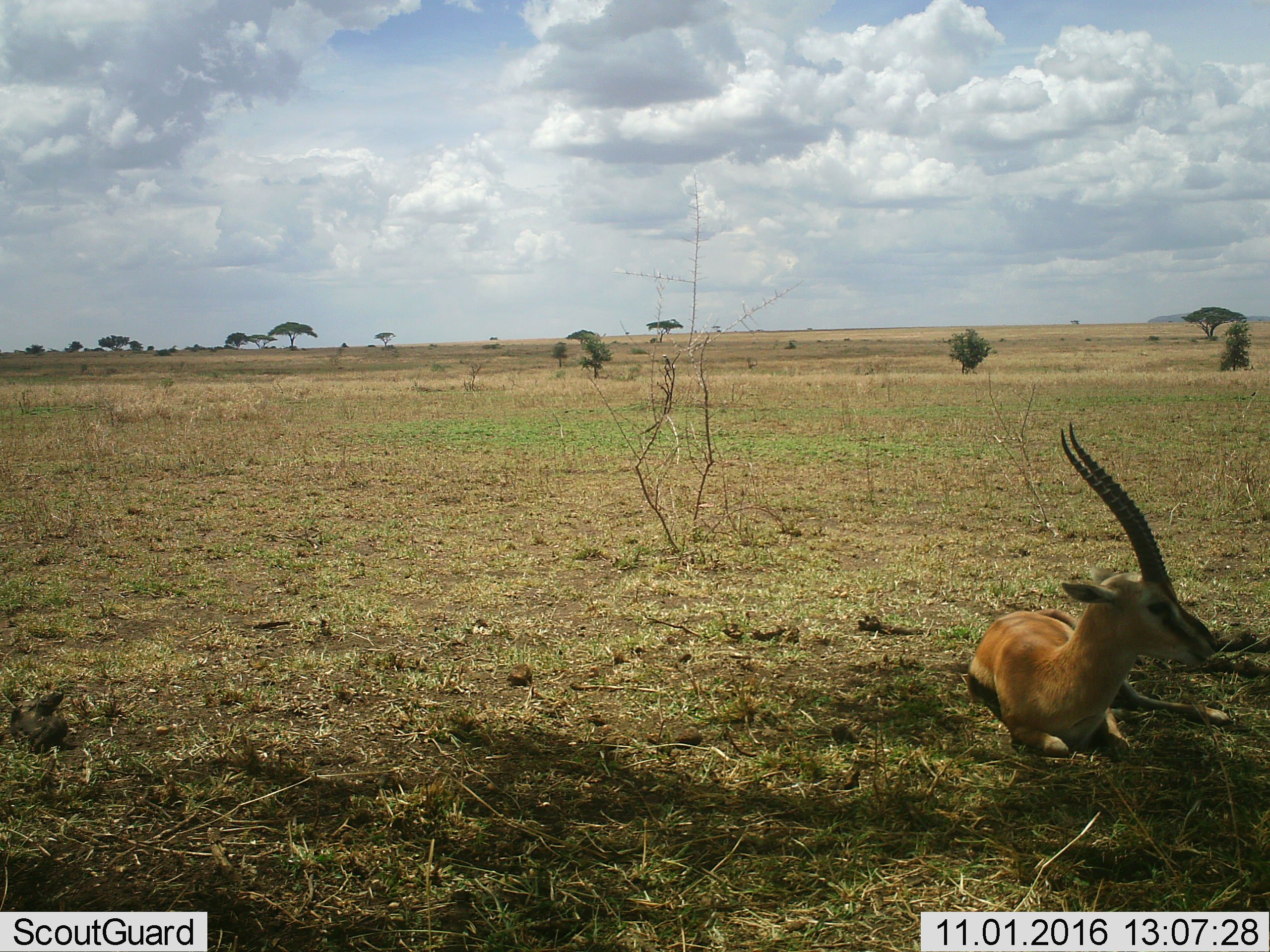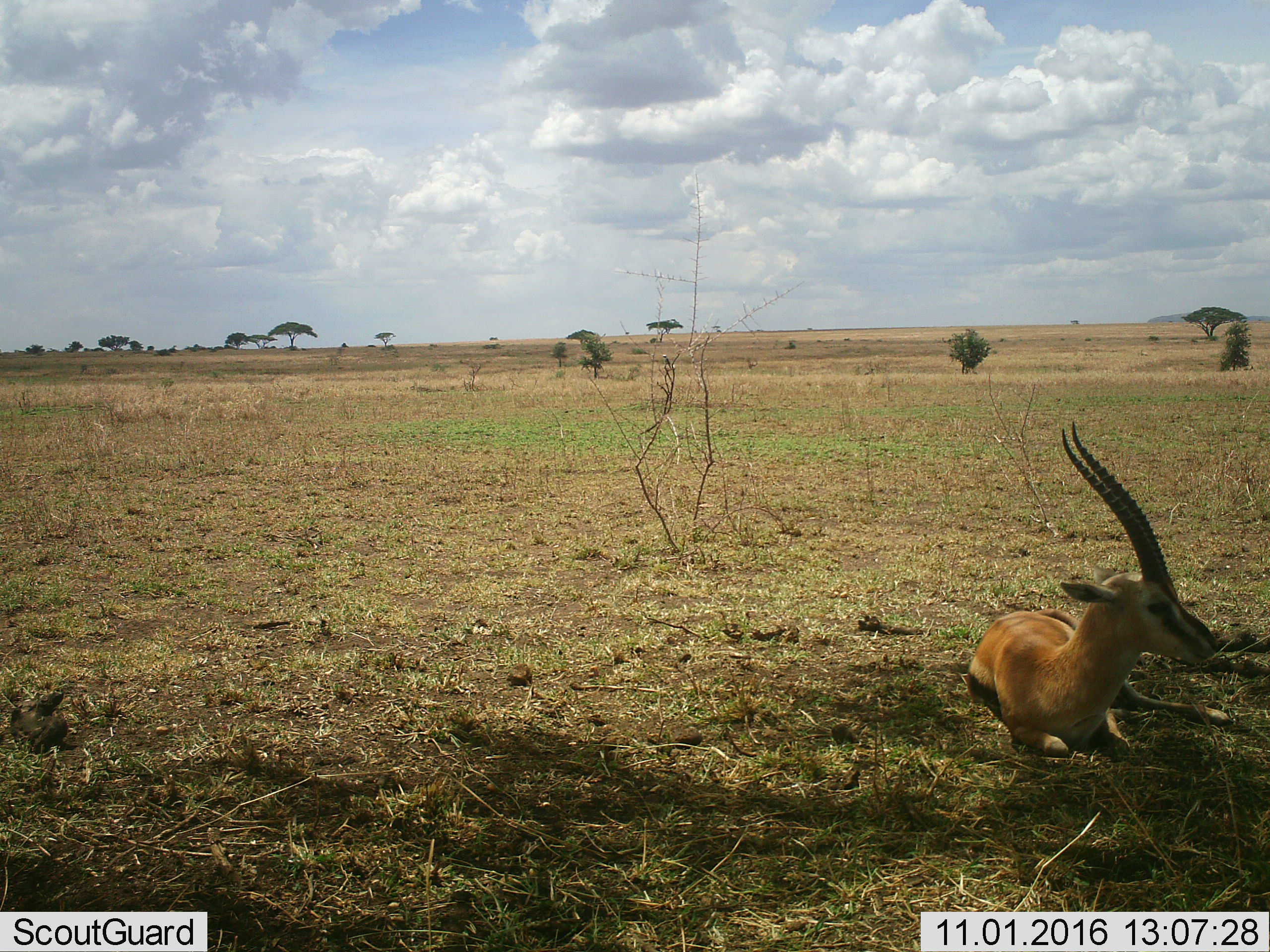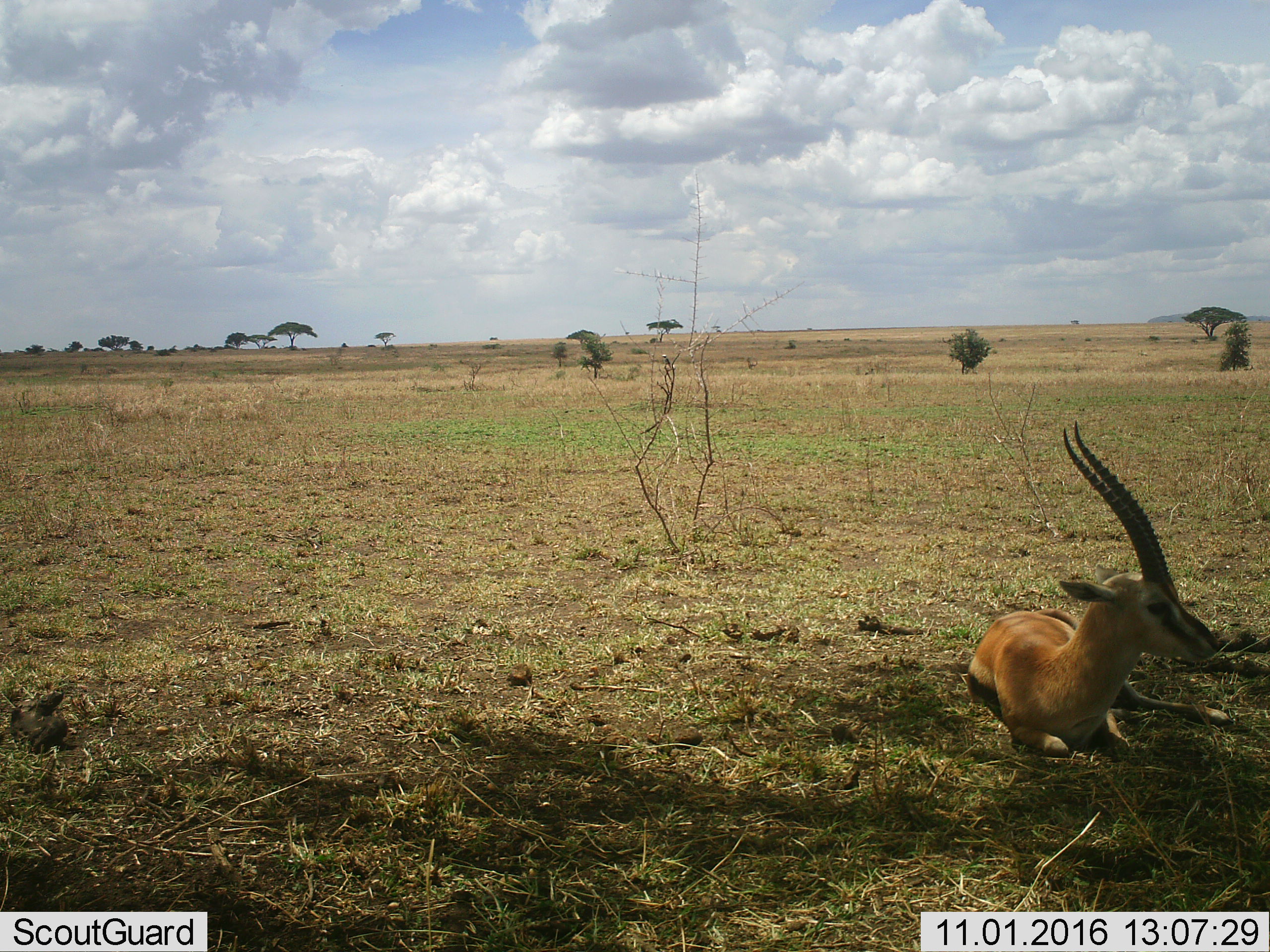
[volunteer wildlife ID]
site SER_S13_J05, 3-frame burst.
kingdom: Animalia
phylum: Chordata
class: Mammalia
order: Artiodactyla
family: Bovidae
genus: Eudorcas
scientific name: Eudorcas thomsonii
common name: thomson's gazelle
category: gazellethomsons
Gazellethomsons (thomson's gazelle) (Eudorcas thomsonii), count 1. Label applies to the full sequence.